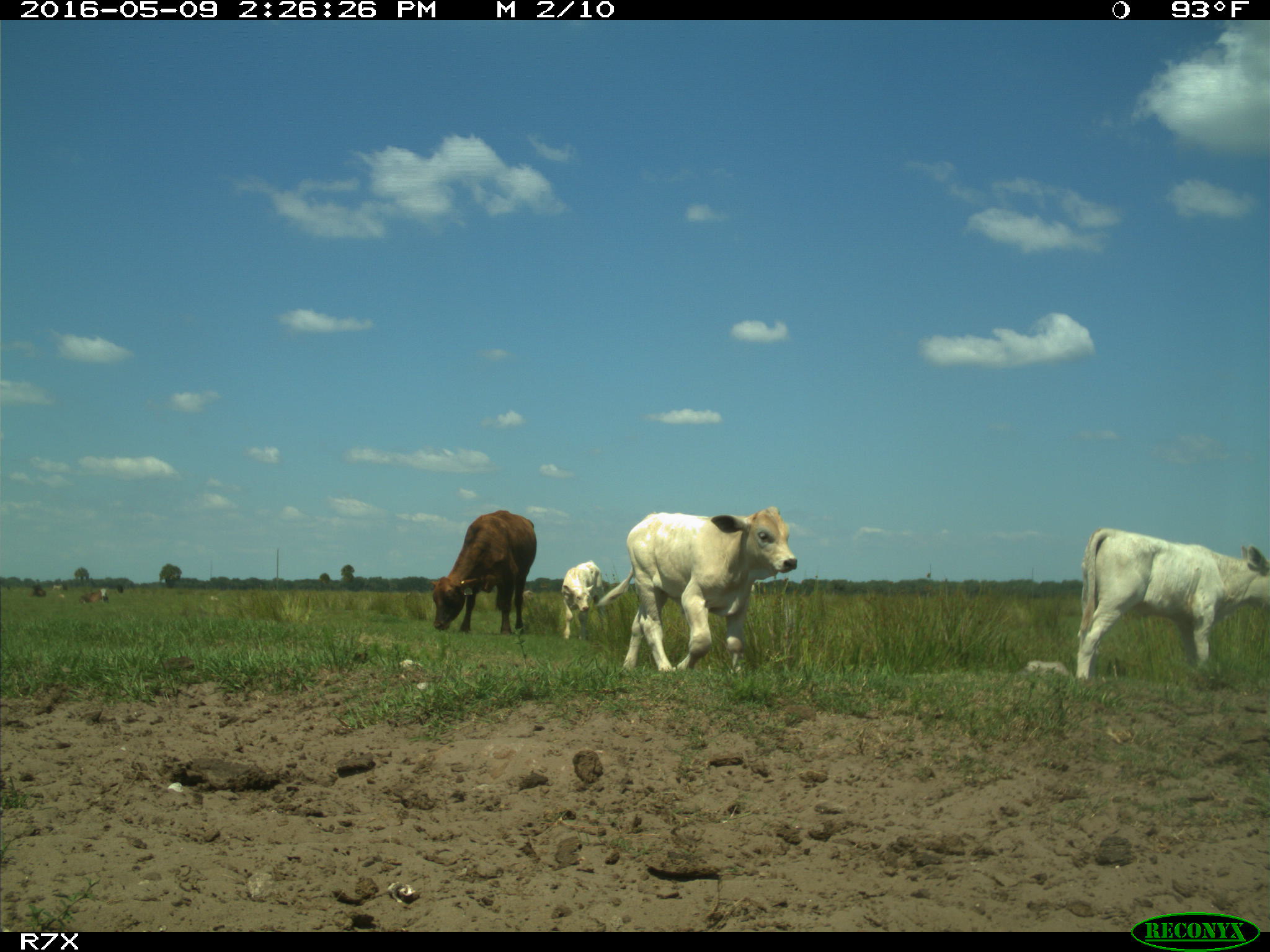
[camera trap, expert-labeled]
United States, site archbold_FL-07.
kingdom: Animalia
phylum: Chordata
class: Mammalia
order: Artiodactyla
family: Bovidae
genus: Bos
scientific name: Bos taurus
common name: domestic cow